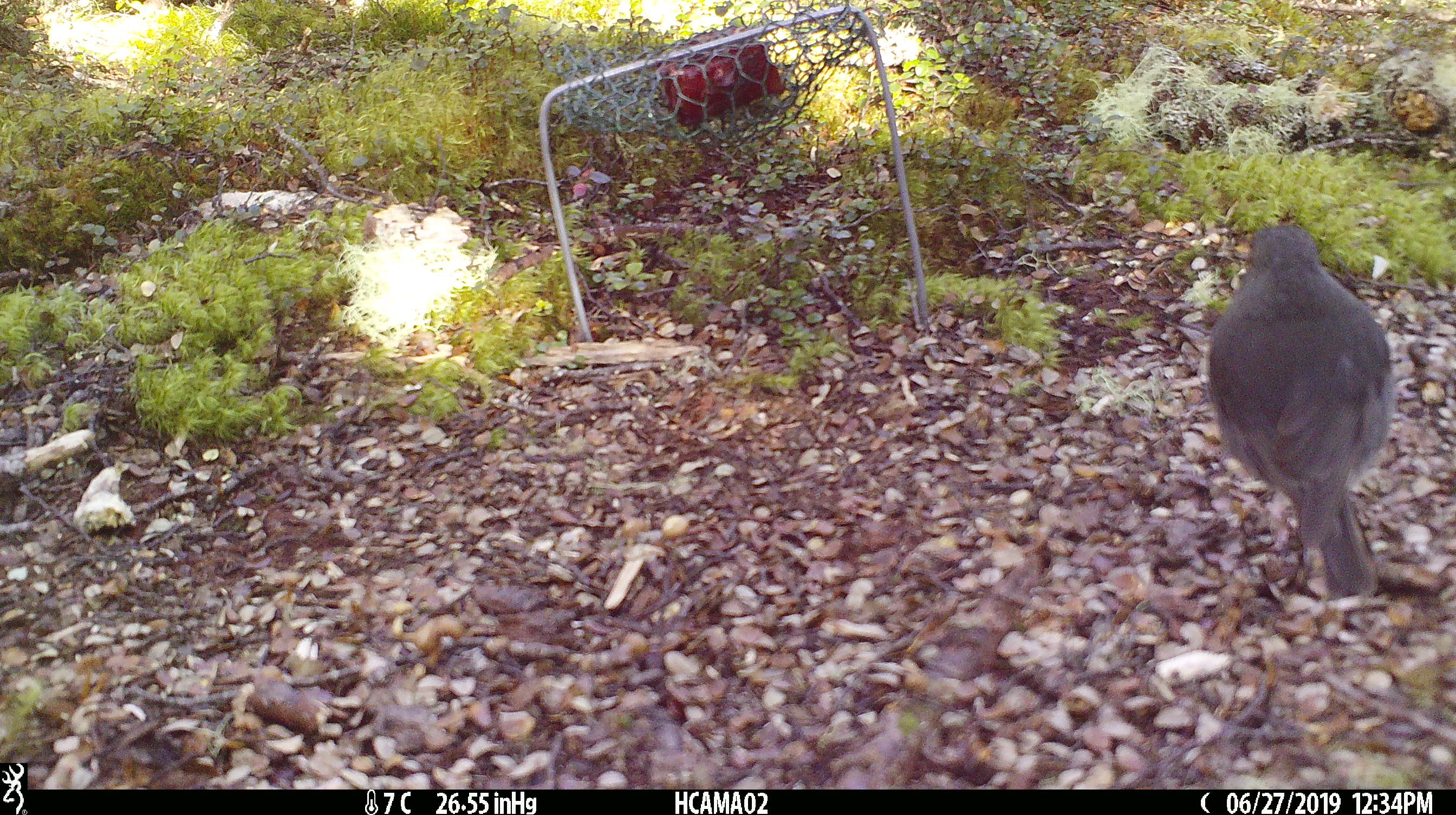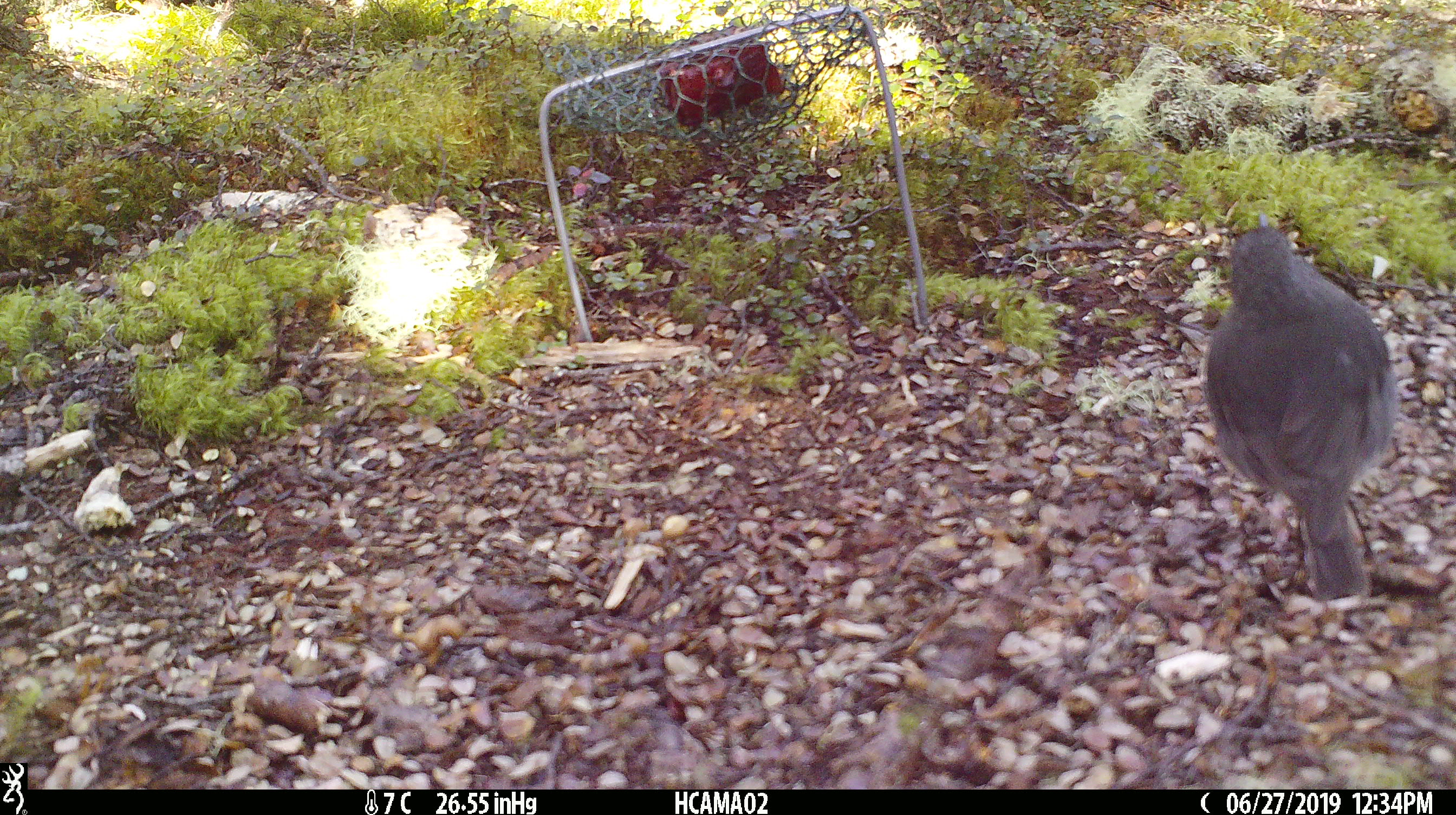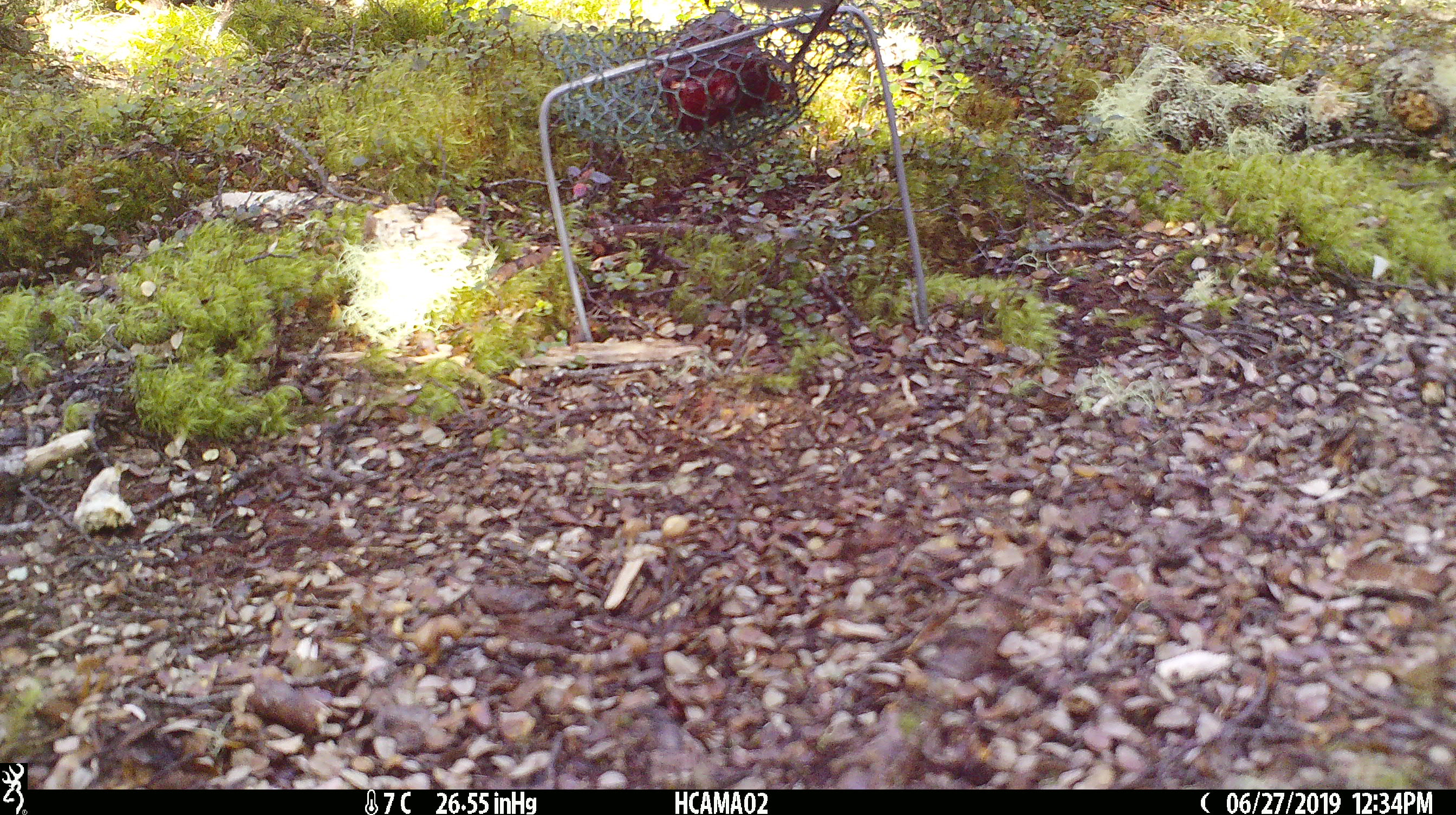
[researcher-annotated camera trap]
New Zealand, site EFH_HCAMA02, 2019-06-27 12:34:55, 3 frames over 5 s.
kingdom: Animalia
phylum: Chordata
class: Aves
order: Passeriformes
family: Petroicidae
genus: Petroica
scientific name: Petroica australis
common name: new zealand robin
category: robin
Robin (new zealand robin) (Petroica australis).